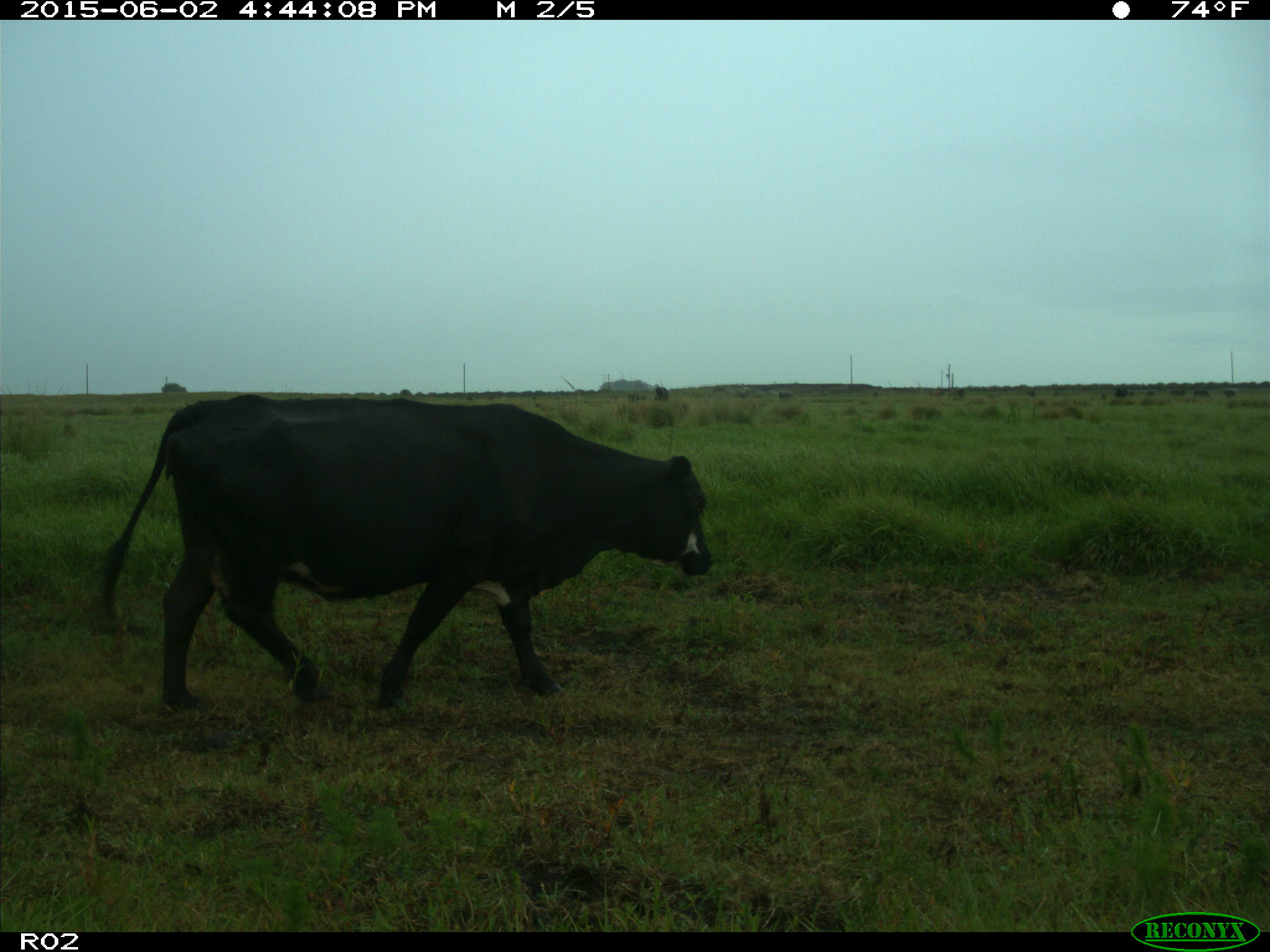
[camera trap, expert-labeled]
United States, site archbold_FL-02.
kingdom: Animalia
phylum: Chordata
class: Mammalia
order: Artiodactyla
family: Bovidae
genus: Bos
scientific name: Bos taurus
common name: domestic cow